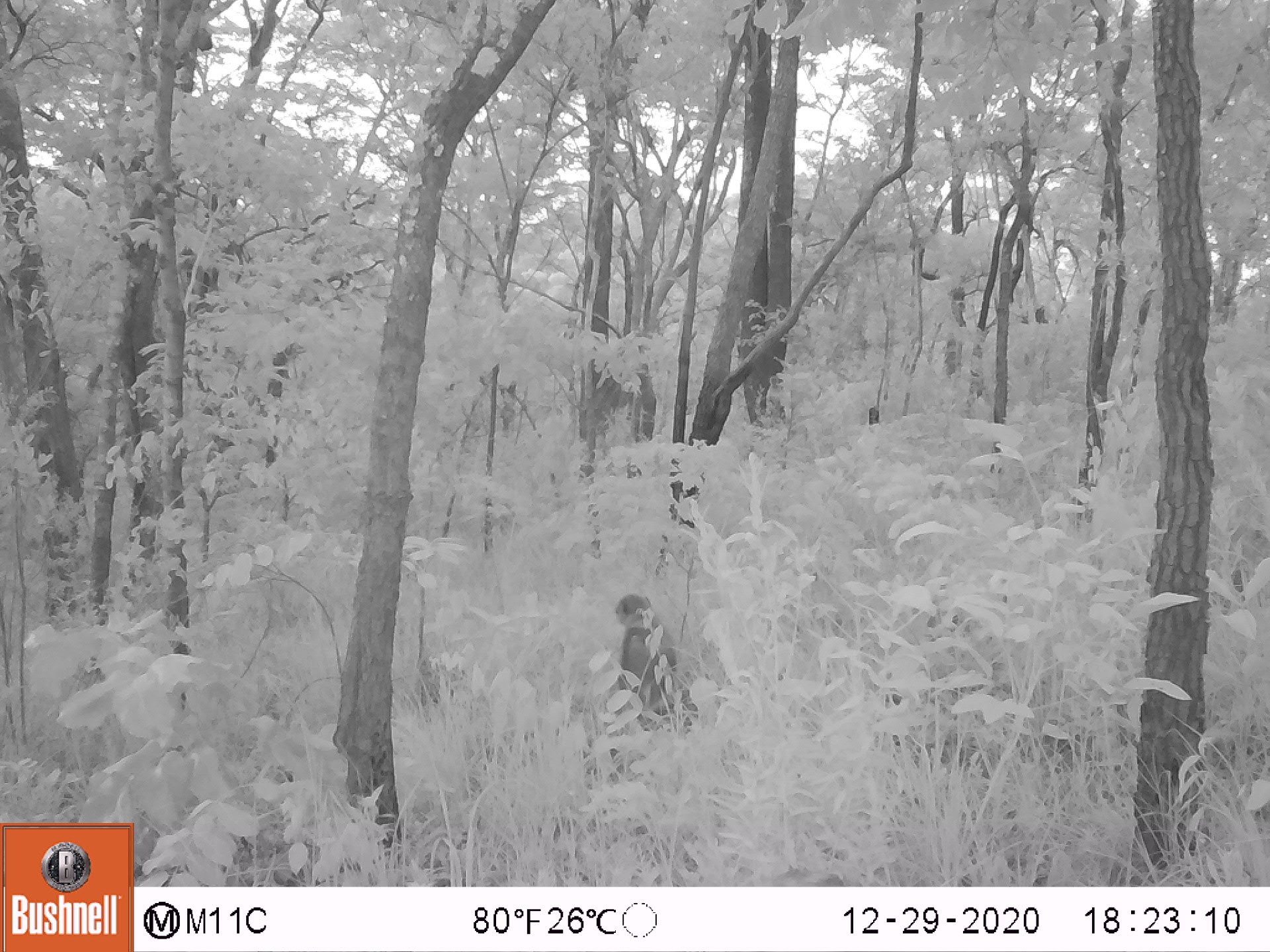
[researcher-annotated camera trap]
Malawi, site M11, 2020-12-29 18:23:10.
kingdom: Animalia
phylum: Chordata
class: Mammalia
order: Primates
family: Cercopithecidae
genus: Papio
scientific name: Papio cynocephalus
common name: yellow baboon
Yellow baboon (Papio cynocephalus), count 1.